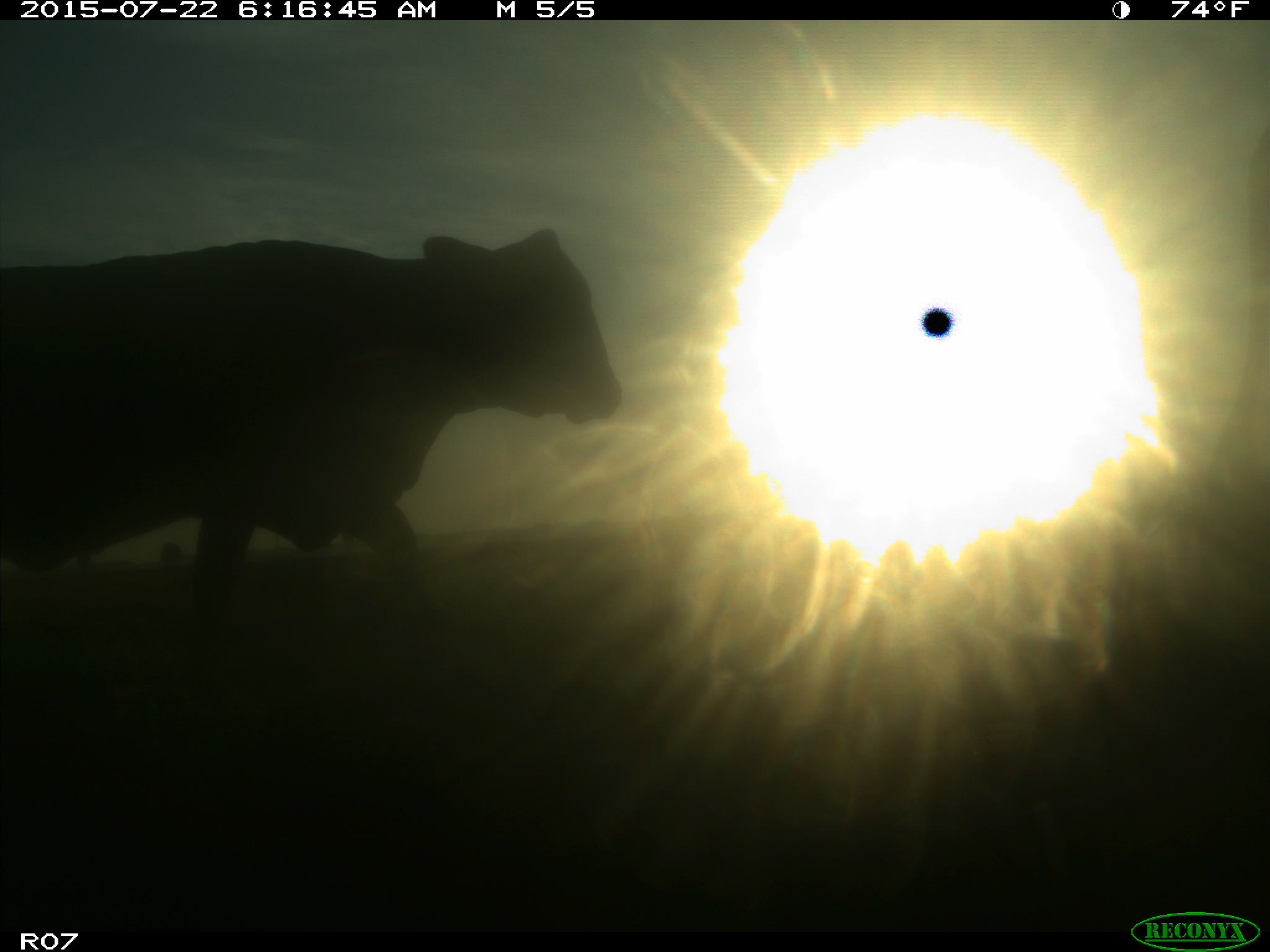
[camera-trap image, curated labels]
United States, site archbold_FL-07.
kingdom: Animalia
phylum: Chordata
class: Mammalia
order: Artiodactyla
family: Bovidae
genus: Bos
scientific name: Bos taurus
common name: domestic cow